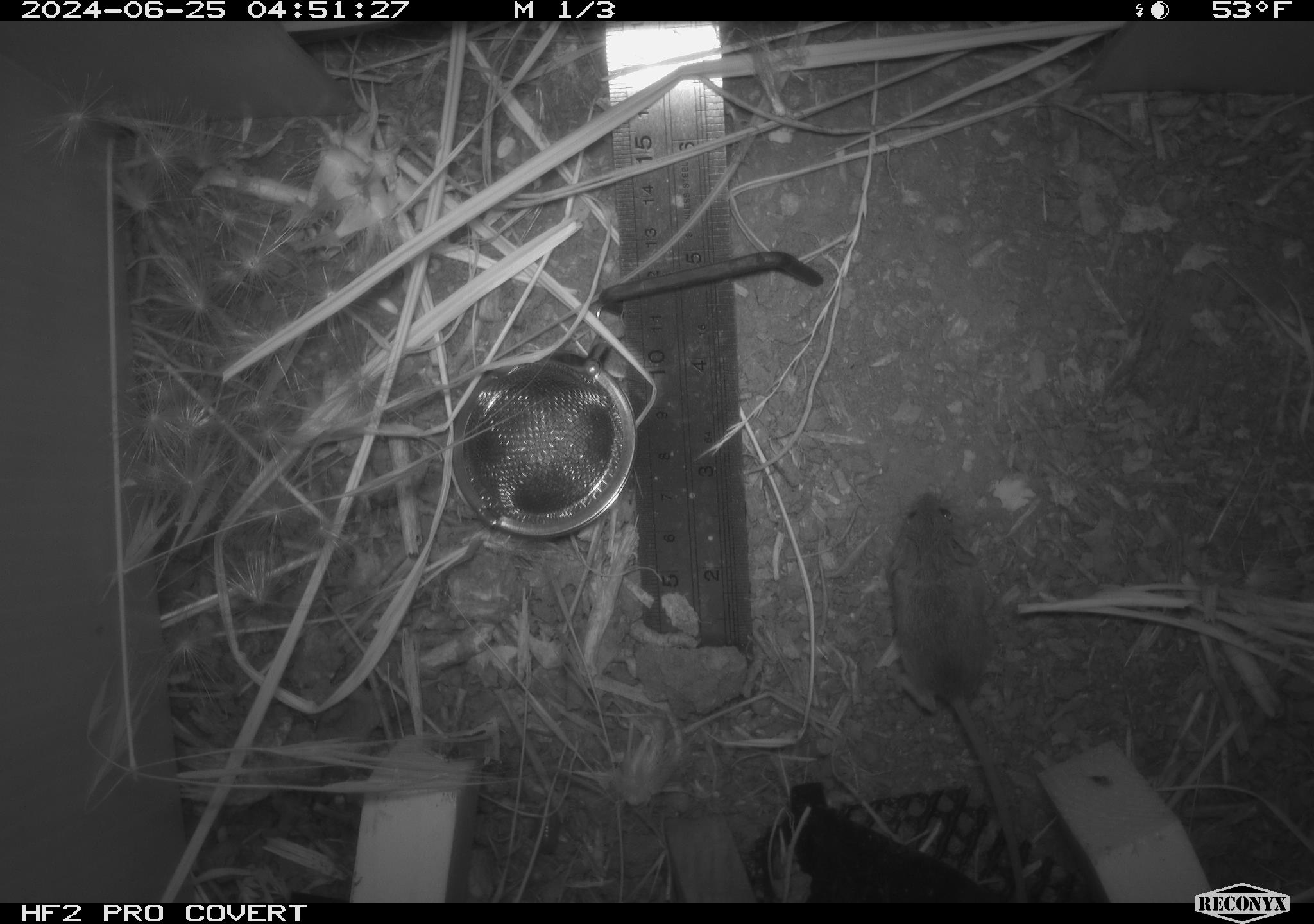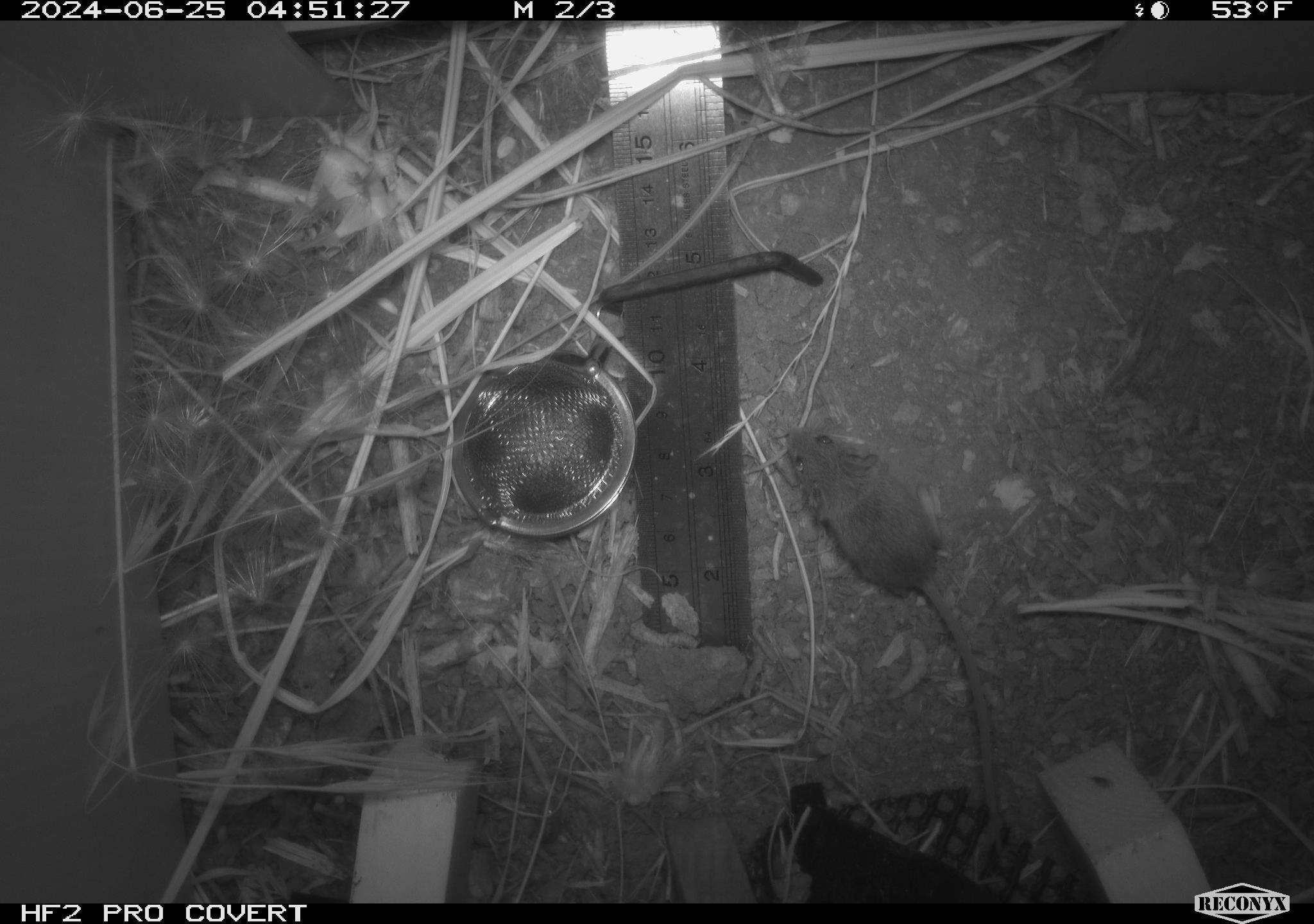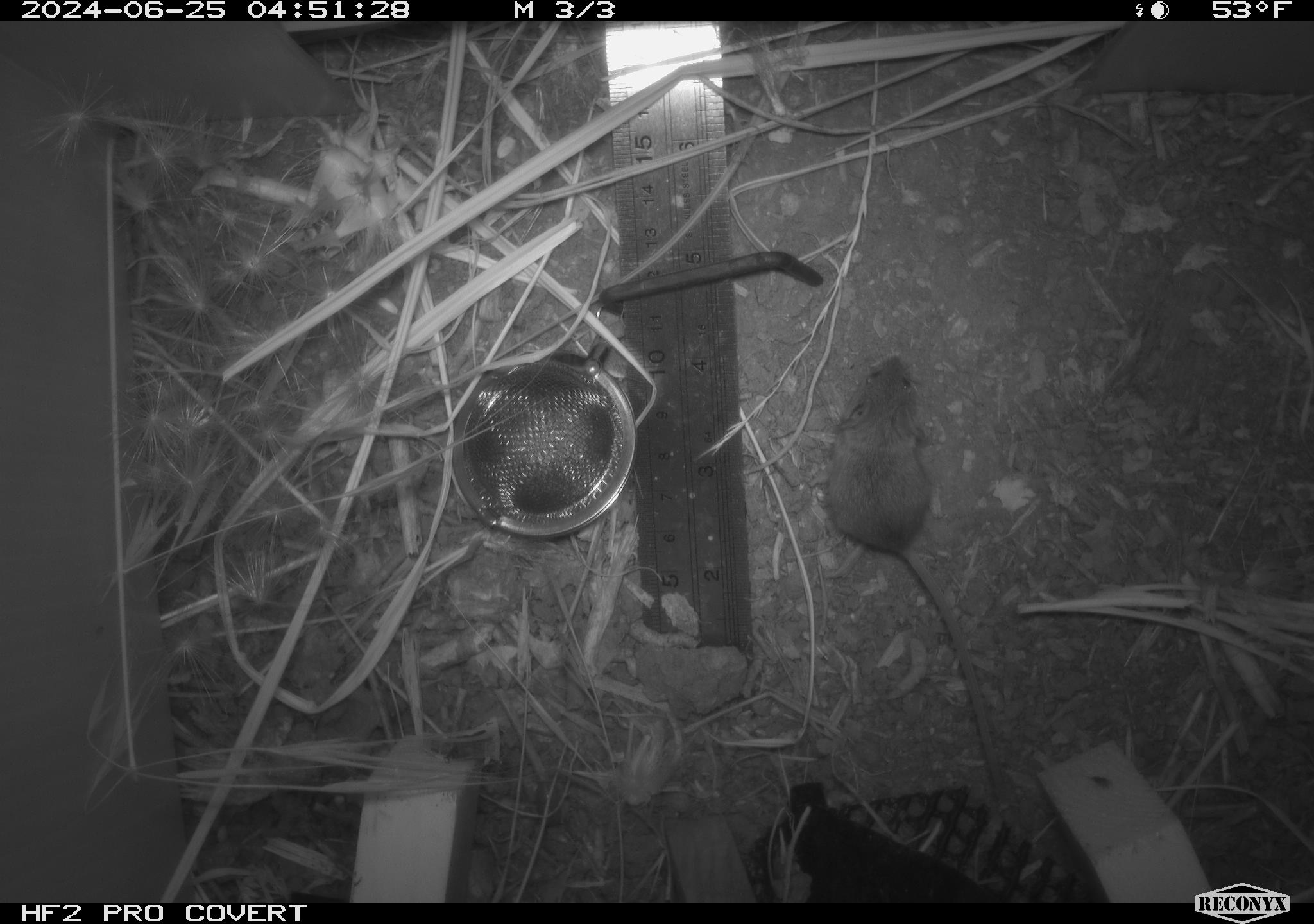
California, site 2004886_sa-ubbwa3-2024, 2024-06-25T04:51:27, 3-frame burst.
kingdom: Animalia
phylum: Chordata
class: Mammalia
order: Rodentia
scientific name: Rodentia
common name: mouse species